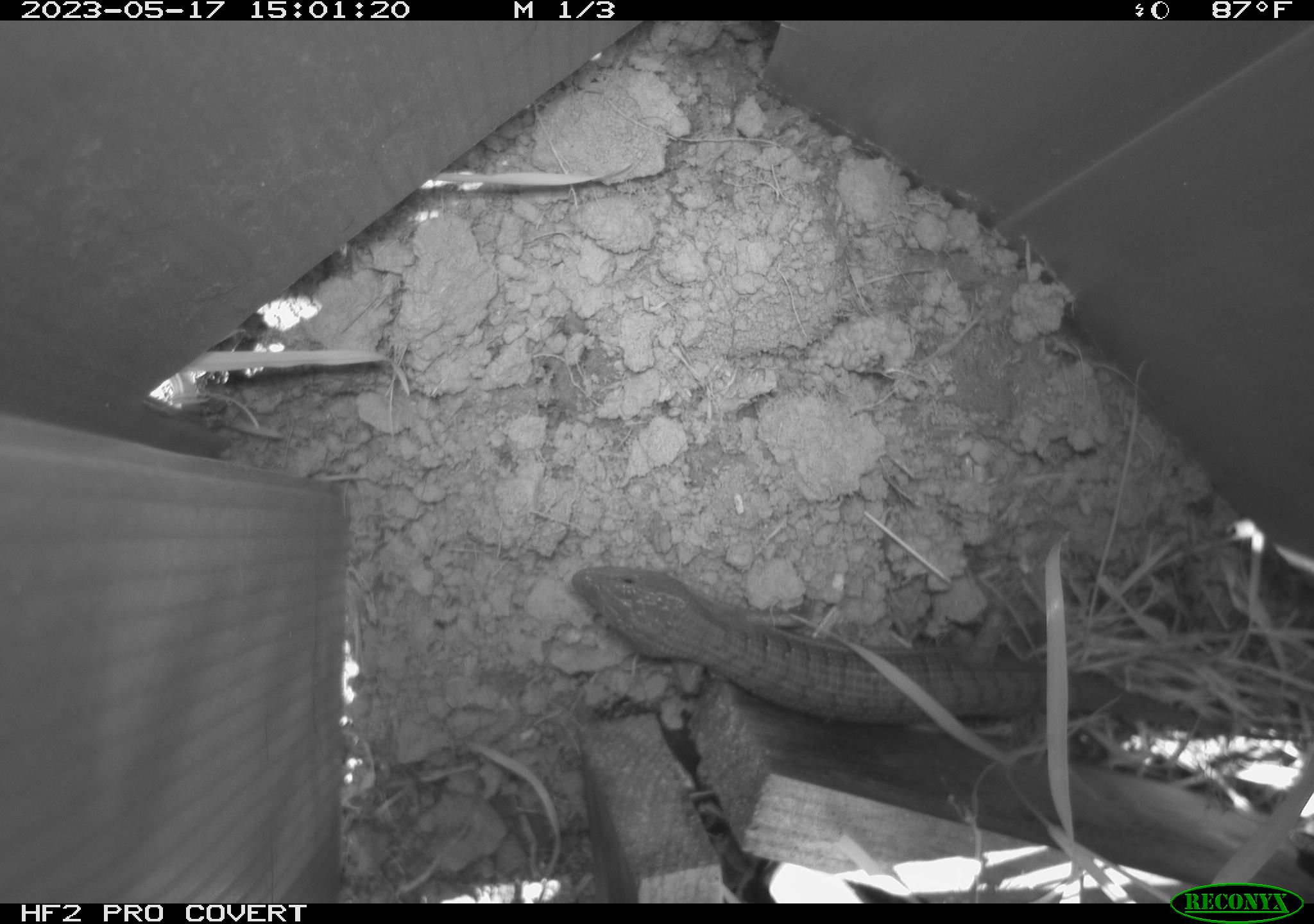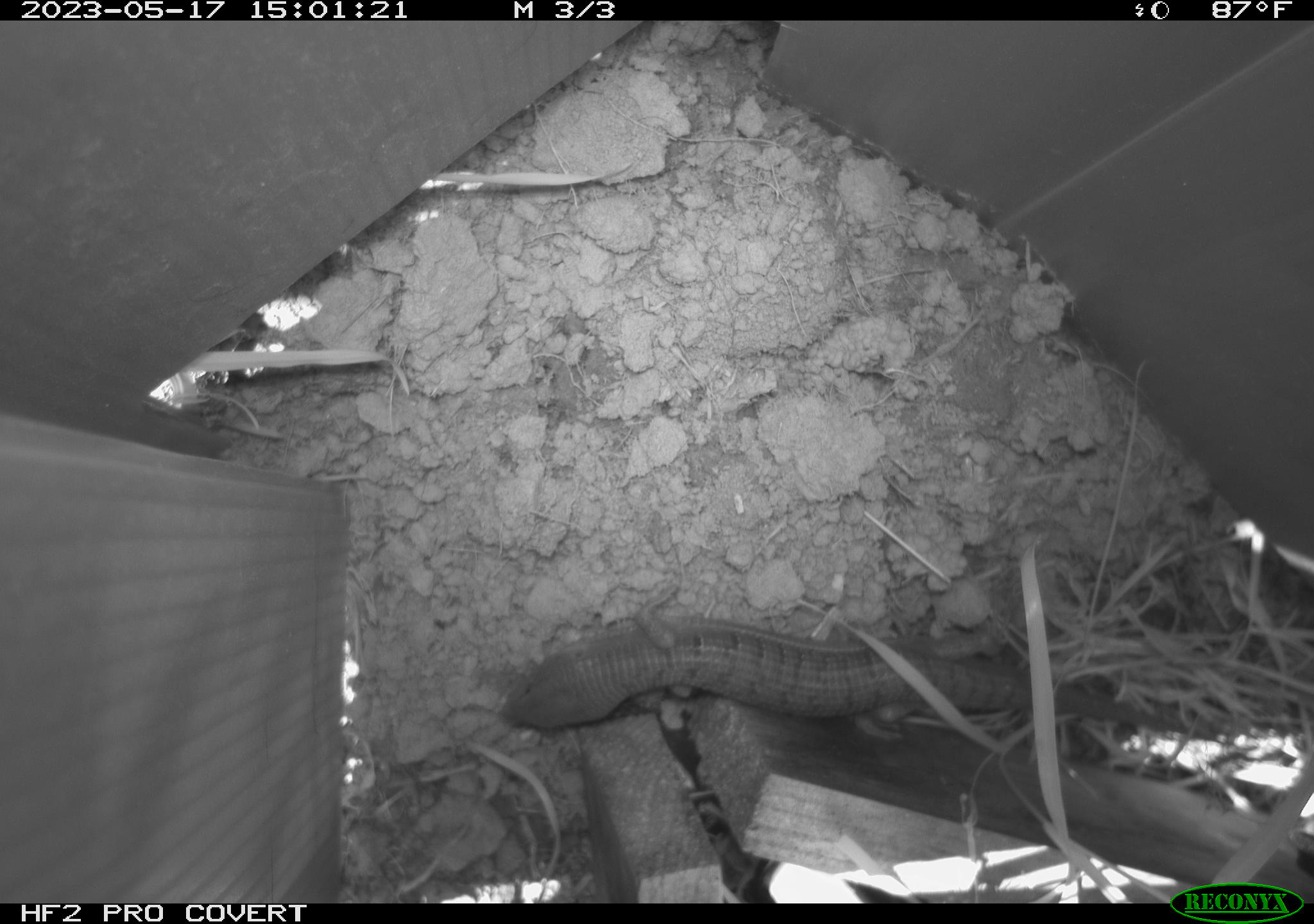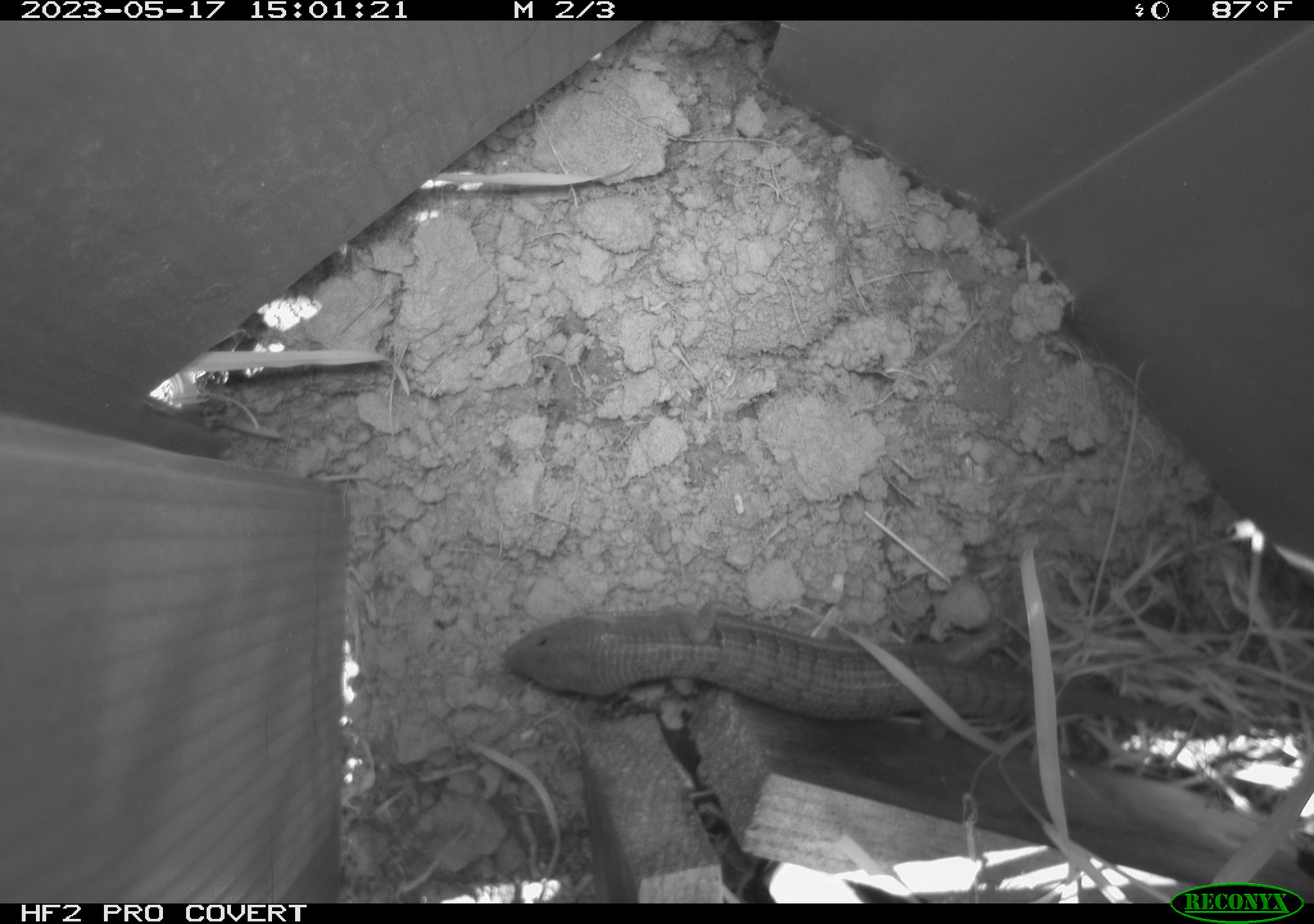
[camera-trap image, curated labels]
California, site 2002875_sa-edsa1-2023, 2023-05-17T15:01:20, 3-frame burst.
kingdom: Animalia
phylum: Chordata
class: Reptilia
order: Squamata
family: Anguidae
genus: Elgaria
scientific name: Elgaria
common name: alligator lizards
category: elgaria species